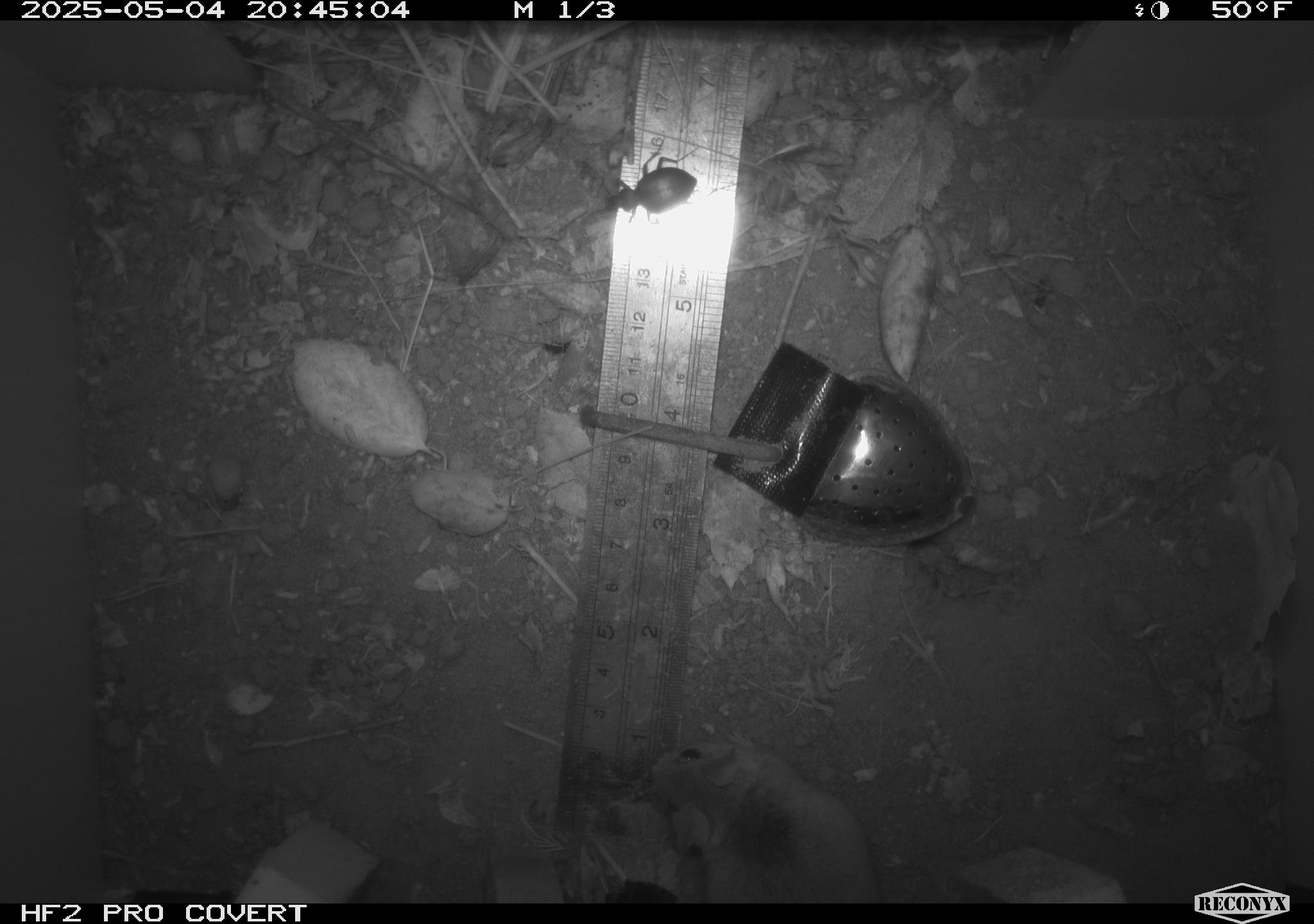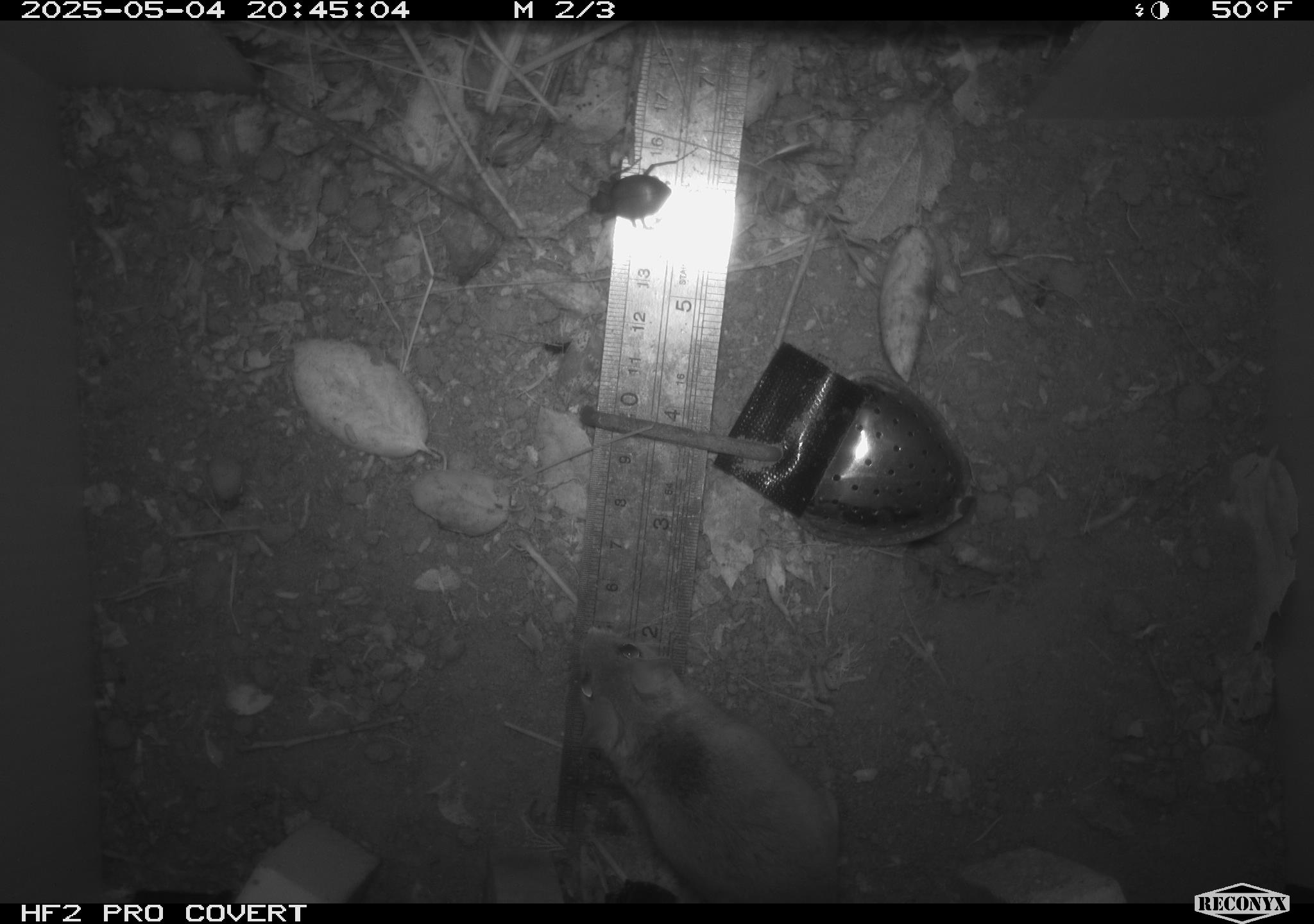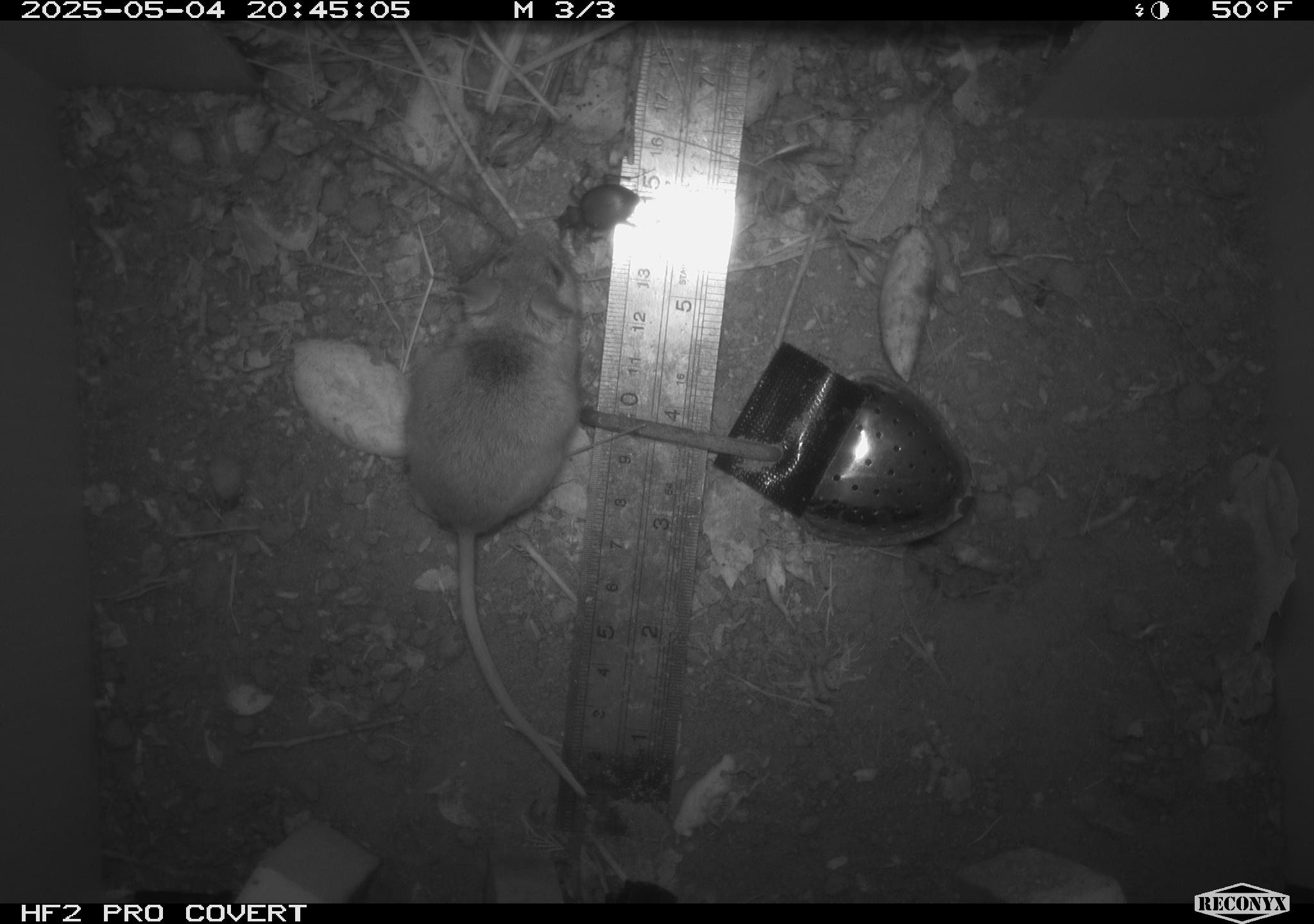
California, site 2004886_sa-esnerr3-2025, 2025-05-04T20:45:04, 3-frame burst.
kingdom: Animalia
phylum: Chordata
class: Mammalia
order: Rodentia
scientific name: Rodentia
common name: rodent